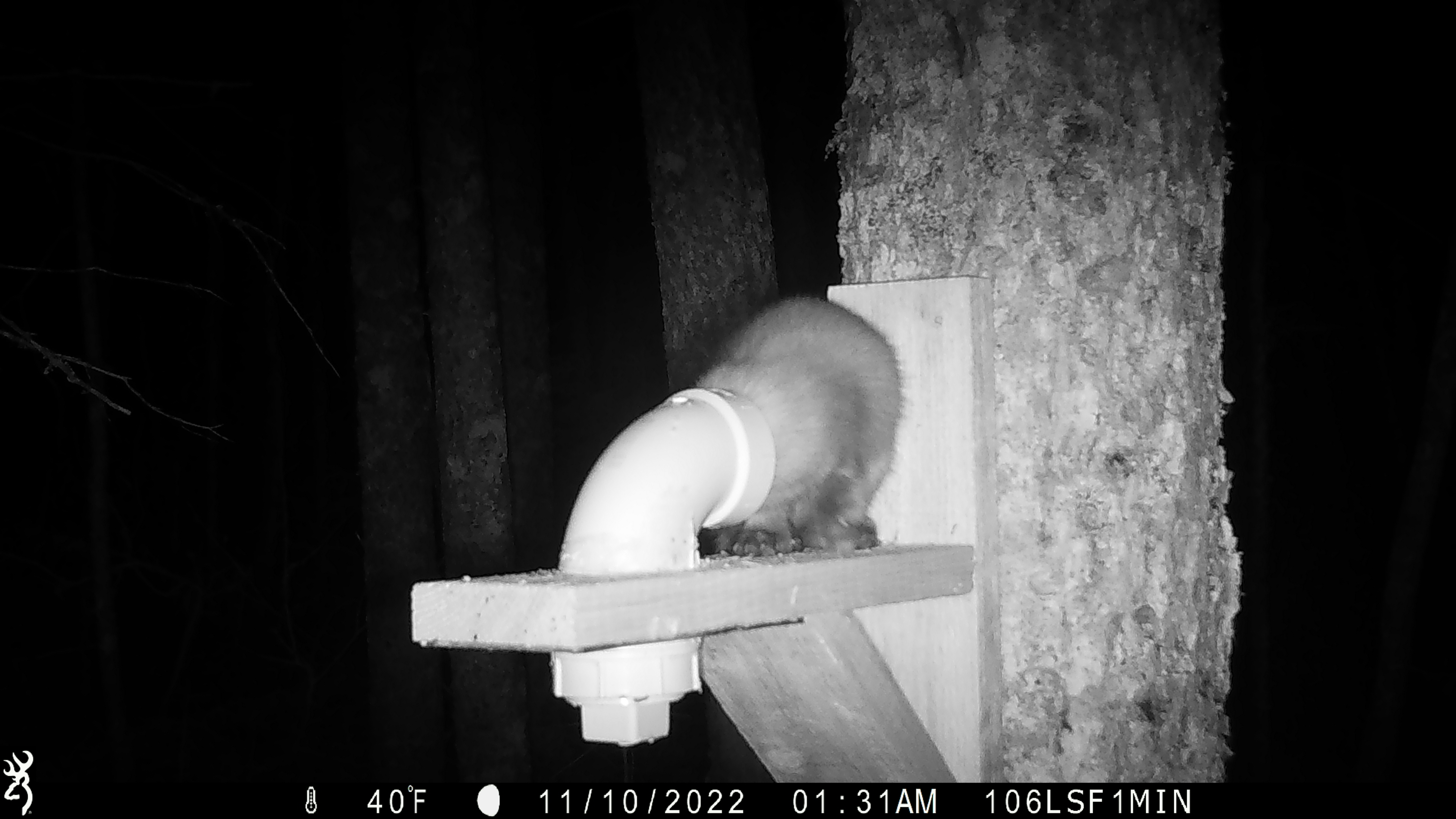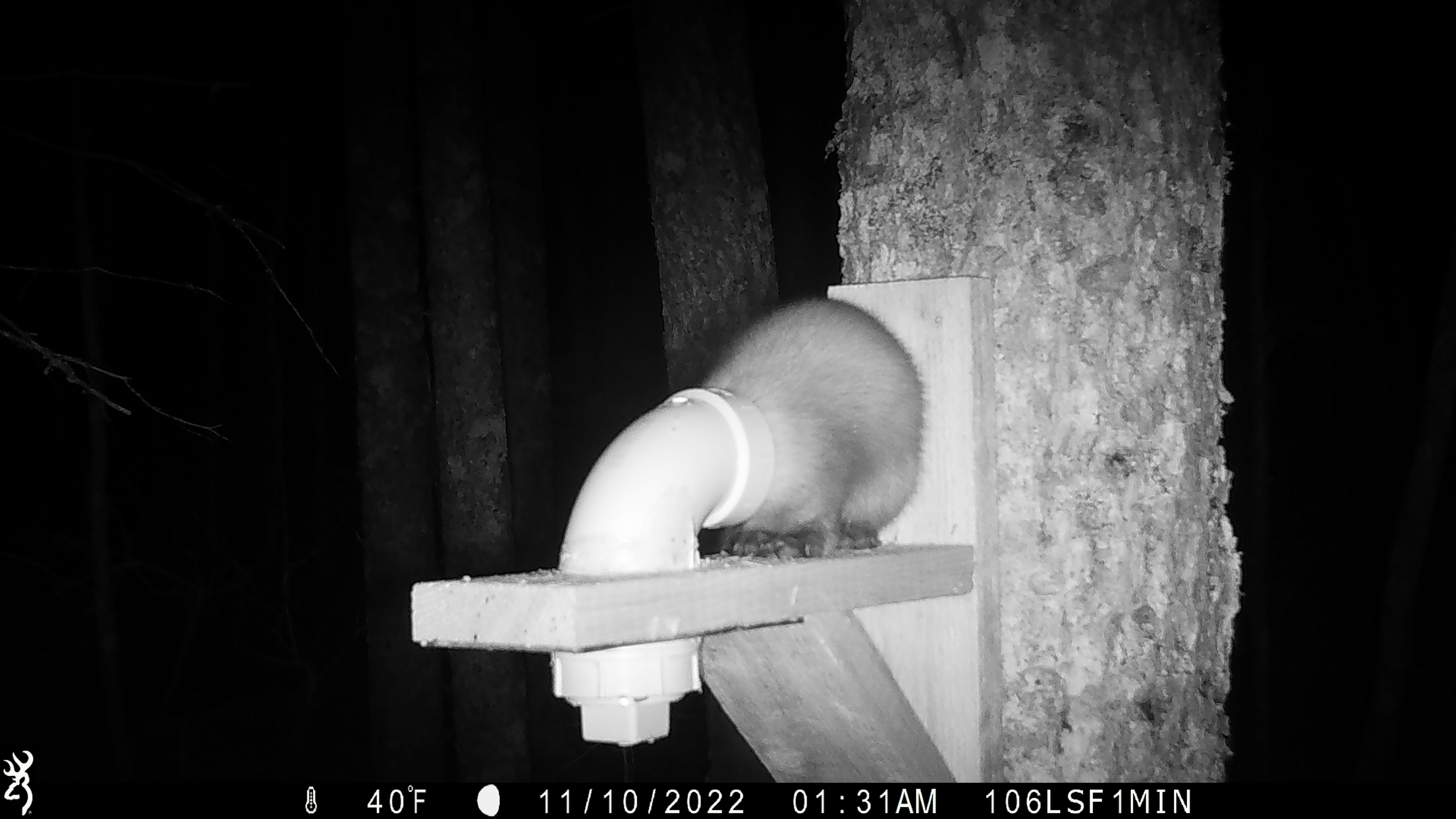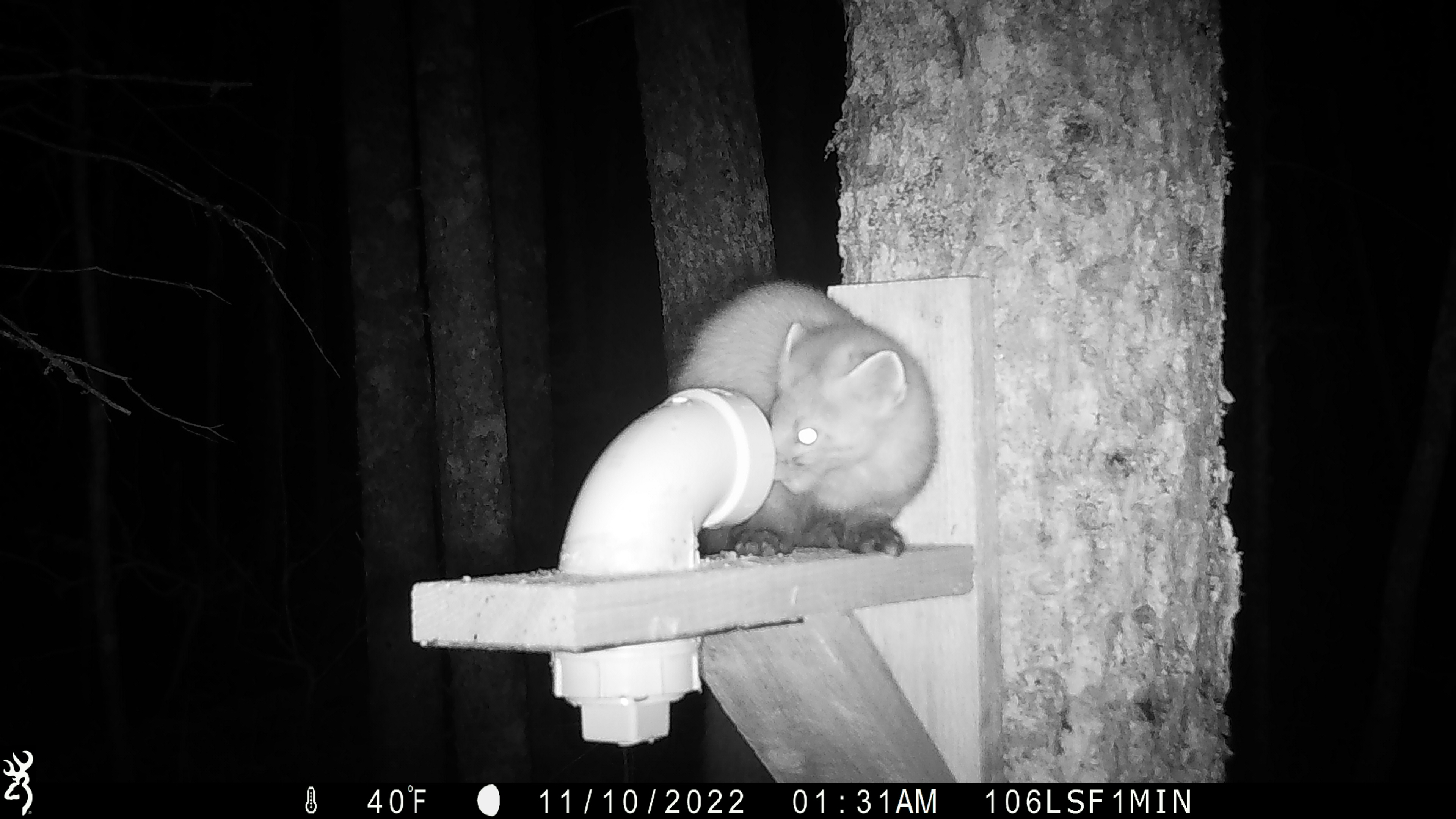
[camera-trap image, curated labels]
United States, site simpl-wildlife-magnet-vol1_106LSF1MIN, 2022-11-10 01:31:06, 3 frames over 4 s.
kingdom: Animalia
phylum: Chordata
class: Mammalia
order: Carnivora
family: Mustelidae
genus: Martes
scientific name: Martes americana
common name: american marten